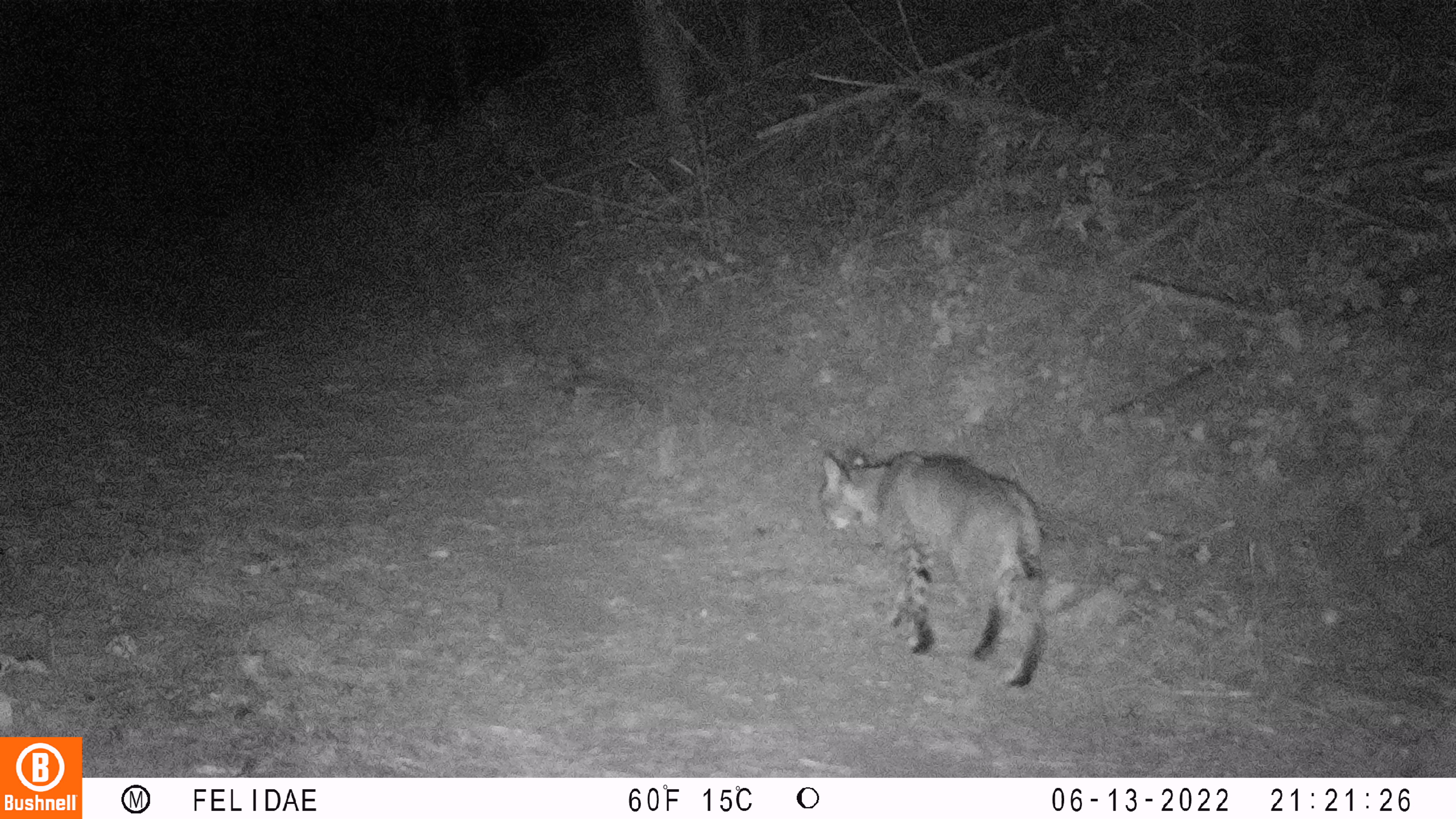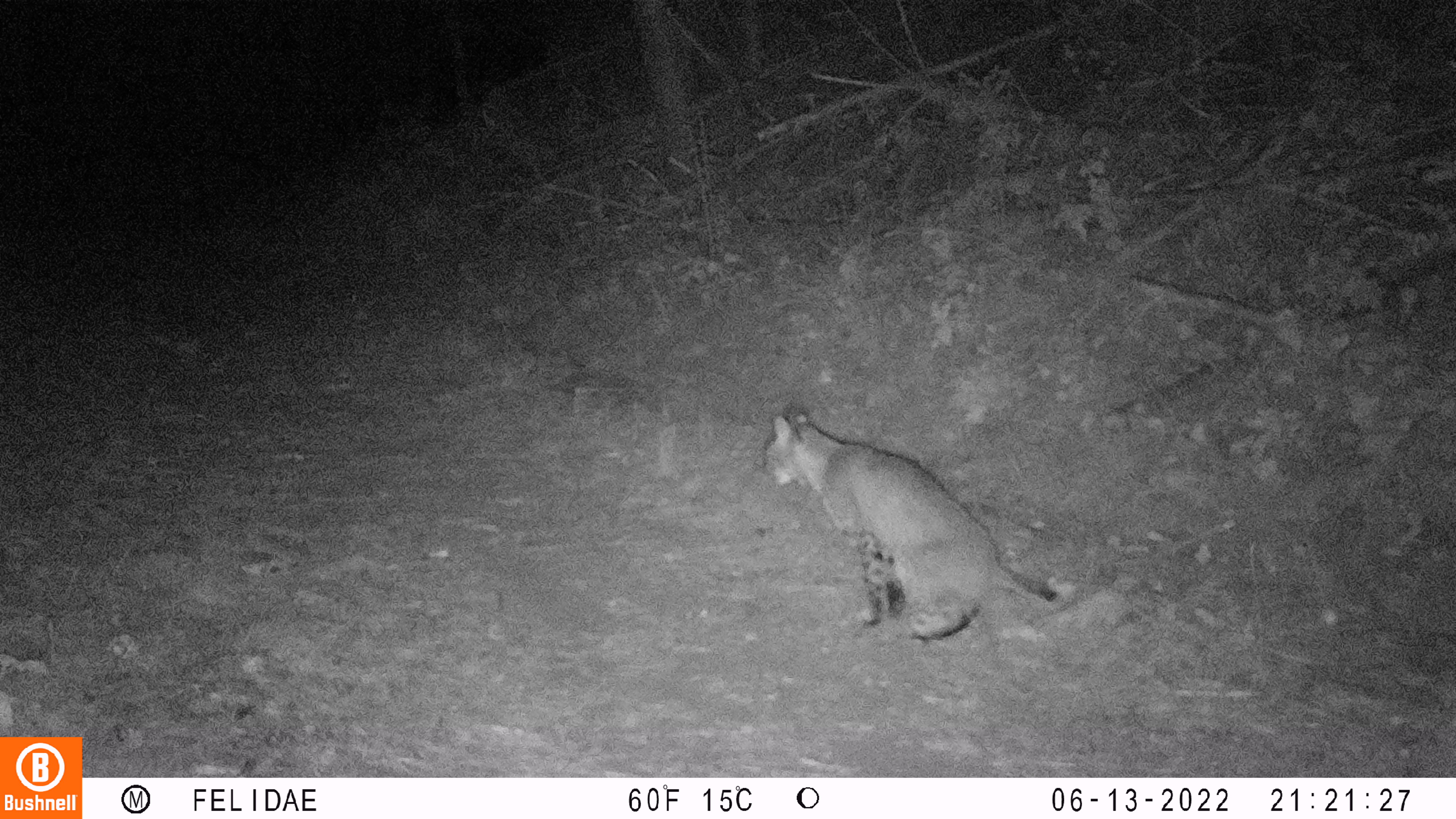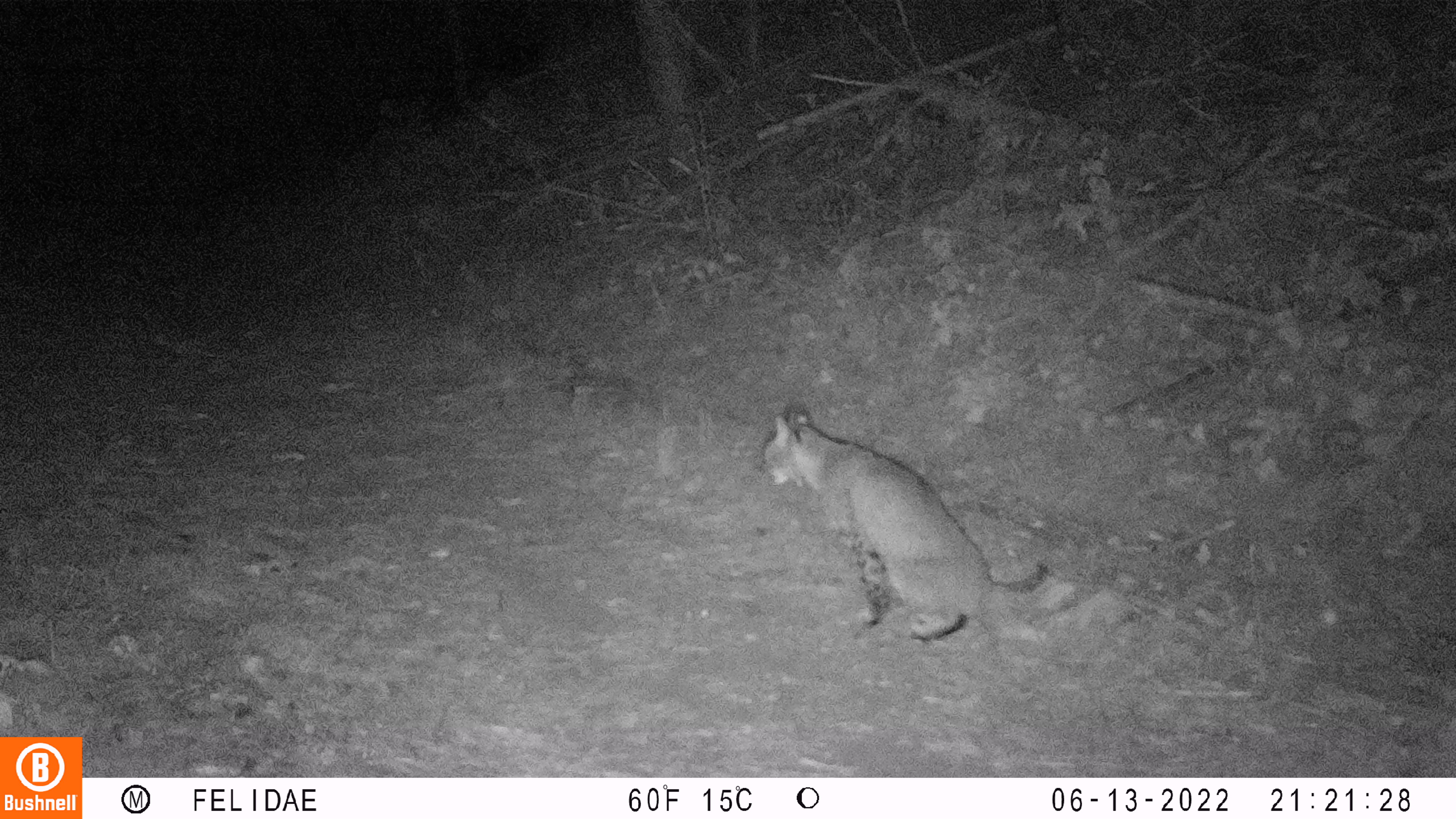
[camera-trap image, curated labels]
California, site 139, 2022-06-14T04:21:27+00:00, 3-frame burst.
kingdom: Animalia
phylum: Chordata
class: Mammalia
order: Carnivora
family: Felidae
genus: Lynx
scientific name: Lynx rufus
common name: bobcat